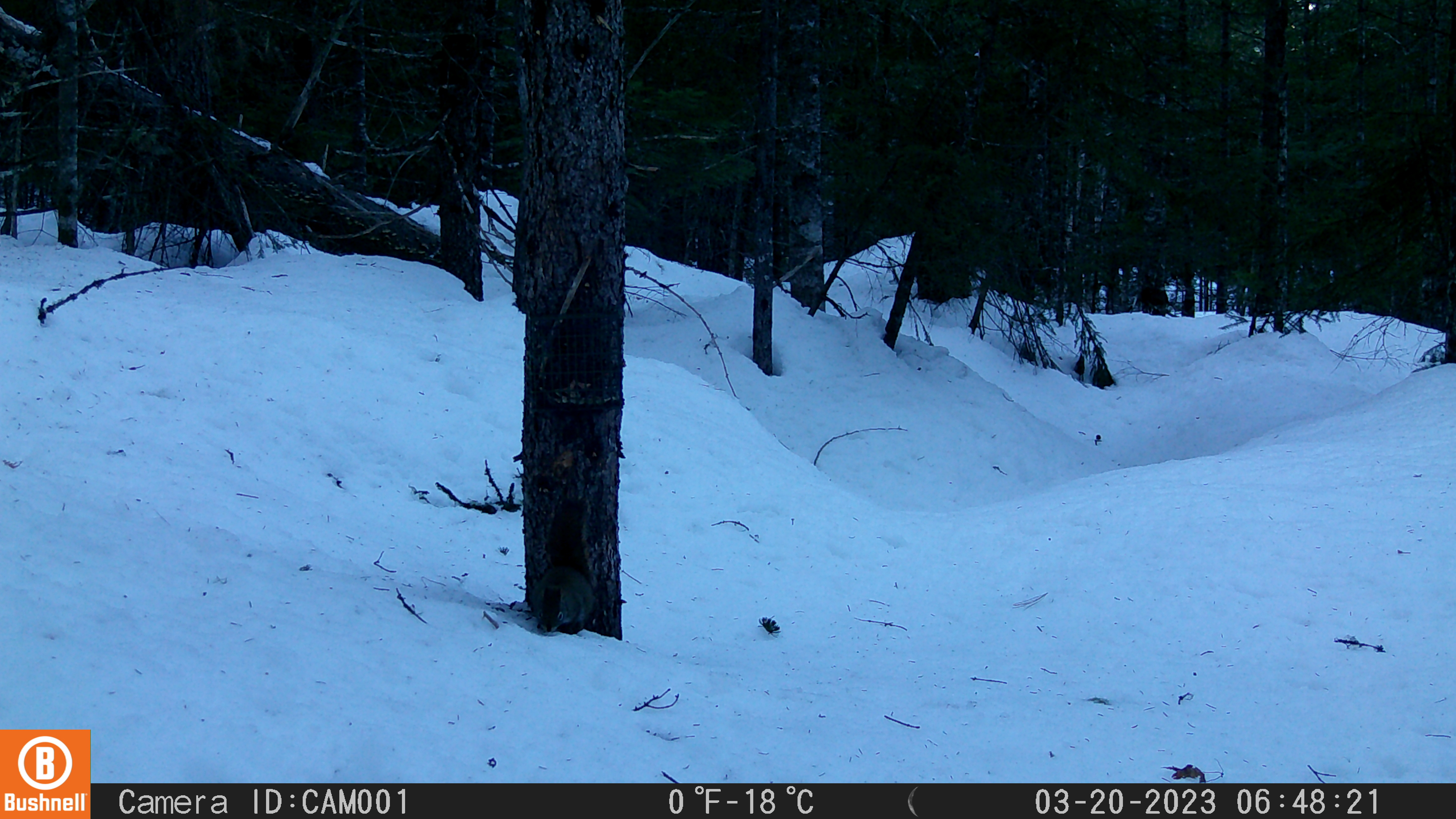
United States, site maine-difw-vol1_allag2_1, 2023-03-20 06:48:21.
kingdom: Animalia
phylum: Chordata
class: Mammalia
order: Rodentia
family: Sciuridae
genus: Tamiasciurus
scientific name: Tamiasciurus hudsonicus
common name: red squirrel